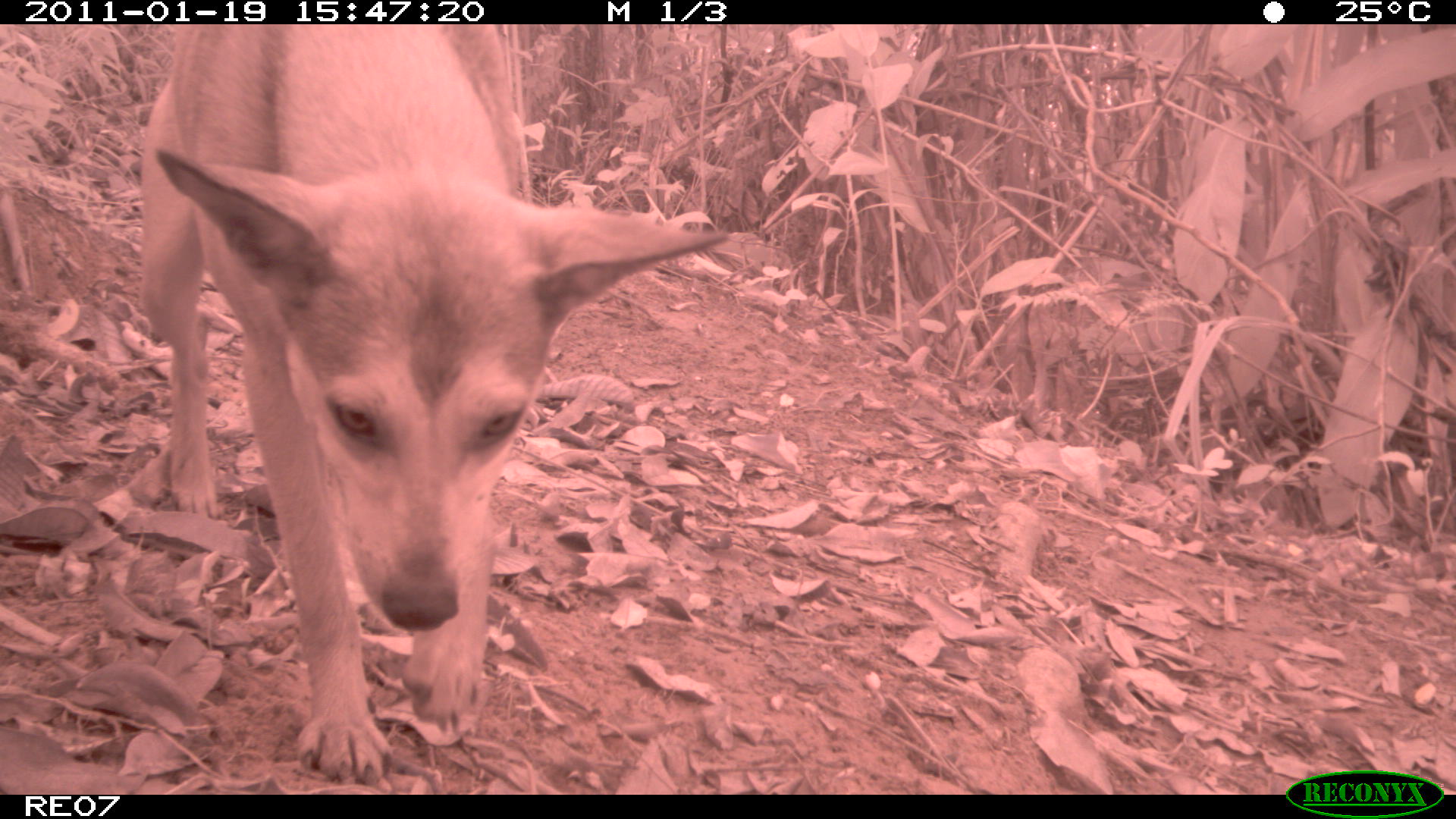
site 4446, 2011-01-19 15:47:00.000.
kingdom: Animalia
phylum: Chordata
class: Mammalia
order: Carnivora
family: Canidae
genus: Canis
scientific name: Canis familiaris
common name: domestic dog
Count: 2.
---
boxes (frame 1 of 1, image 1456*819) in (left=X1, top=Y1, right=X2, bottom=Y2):
canis familiaris: (left=136, top=23, right=729, bottom=786)